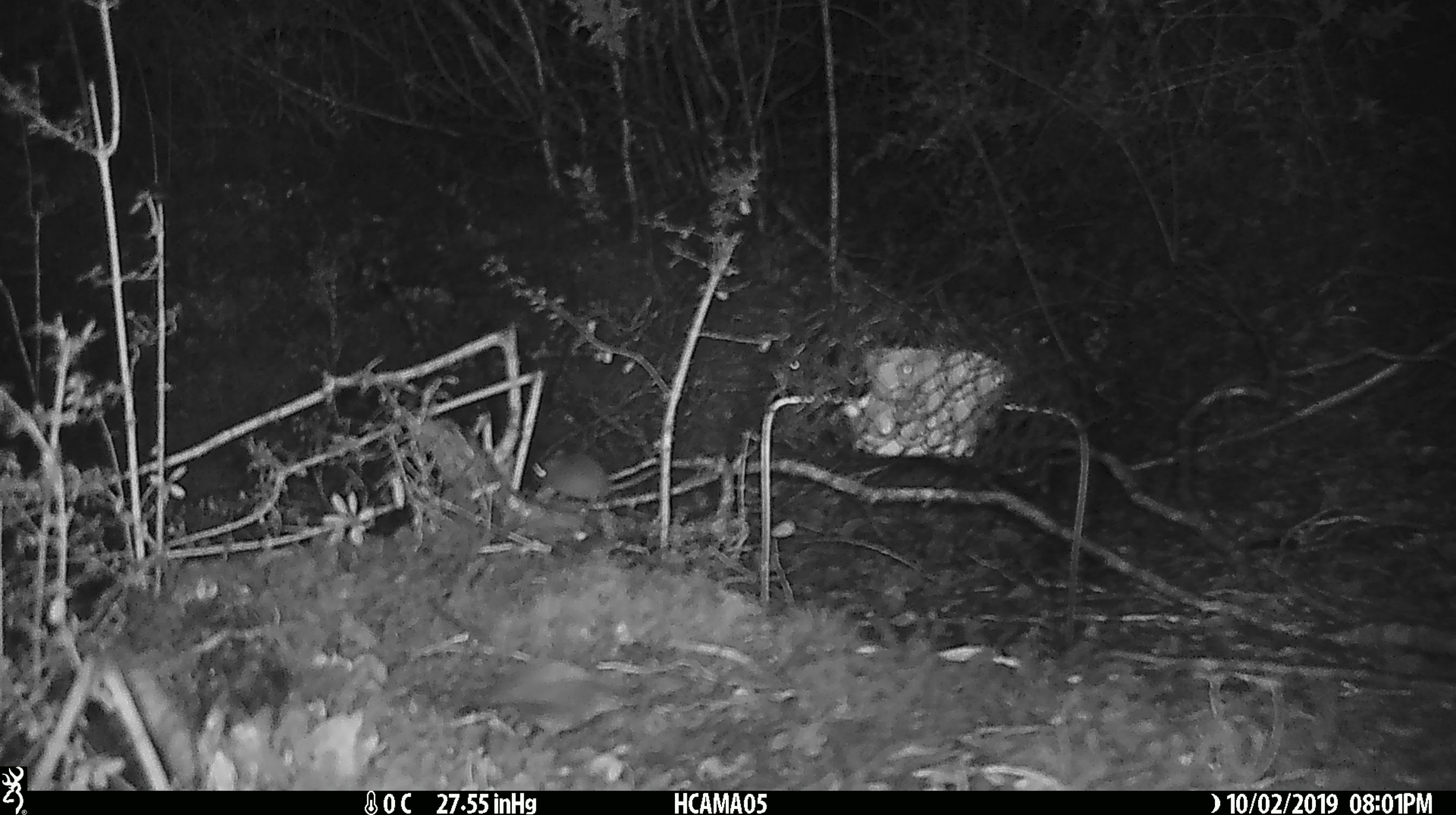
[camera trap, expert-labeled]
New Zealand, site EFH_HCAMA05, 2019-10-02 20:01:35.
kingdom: Animalia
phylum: Chordata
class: Mammalia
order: Rodentia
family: Muridae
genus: Mus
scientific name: Mus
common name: mouse